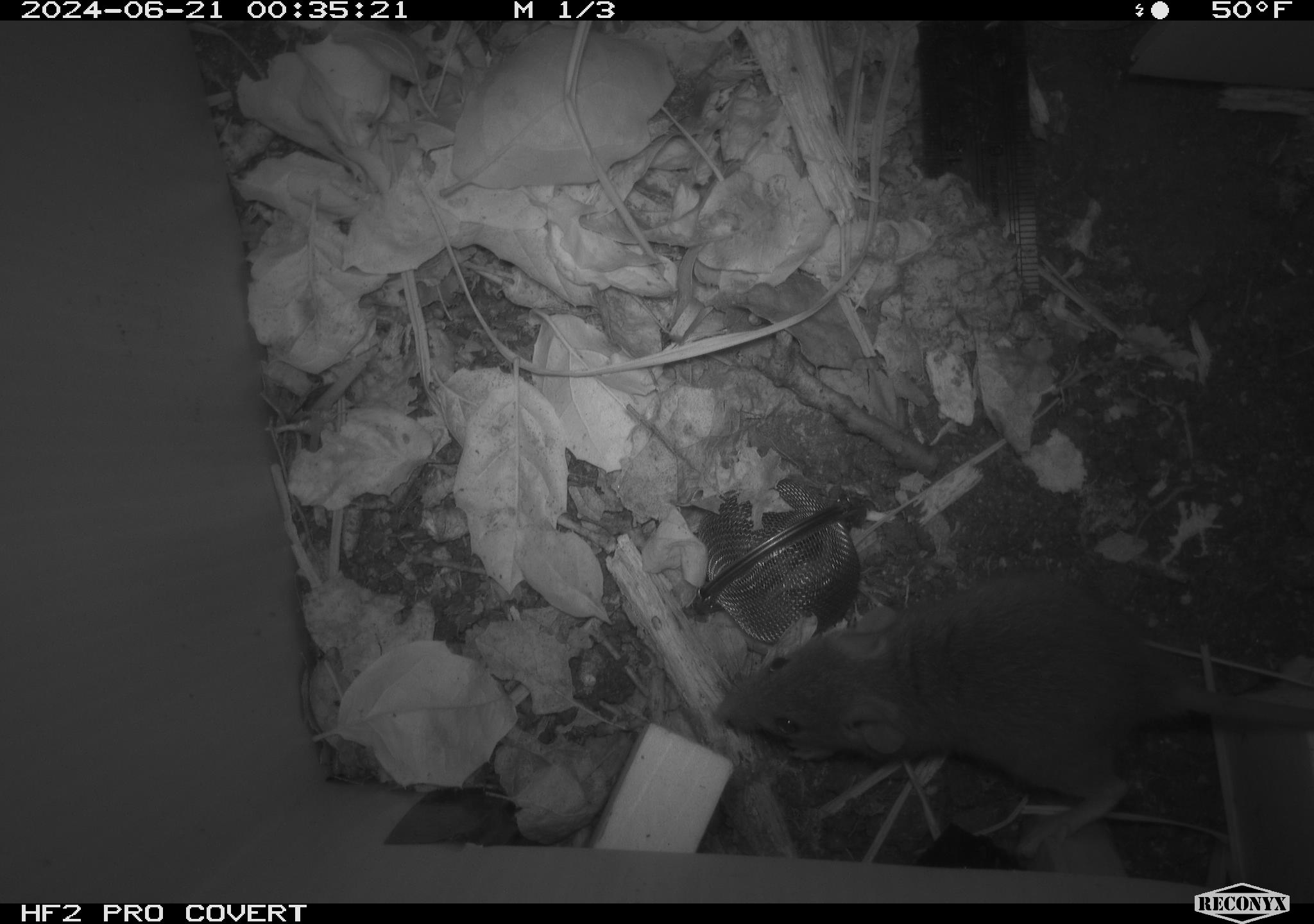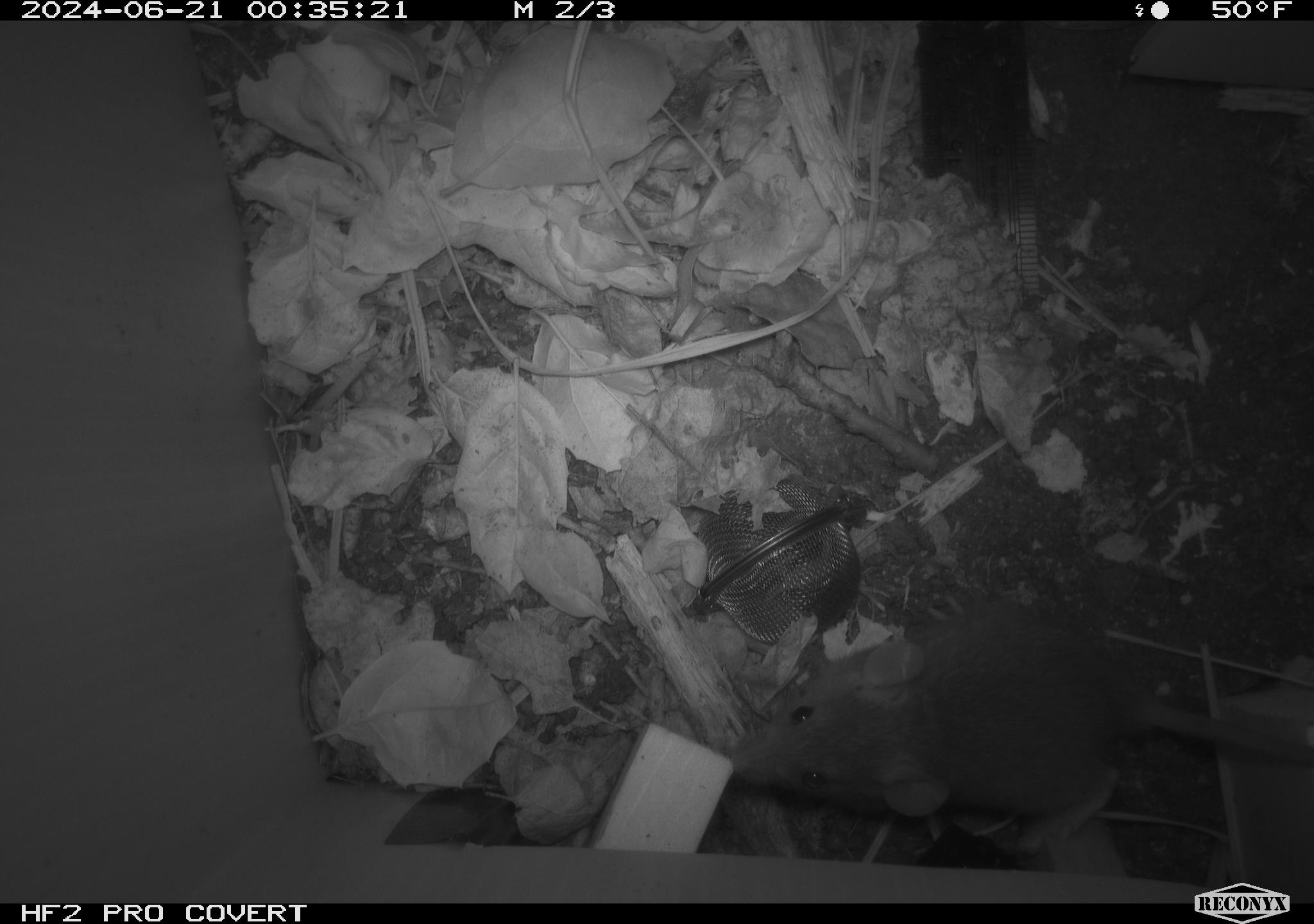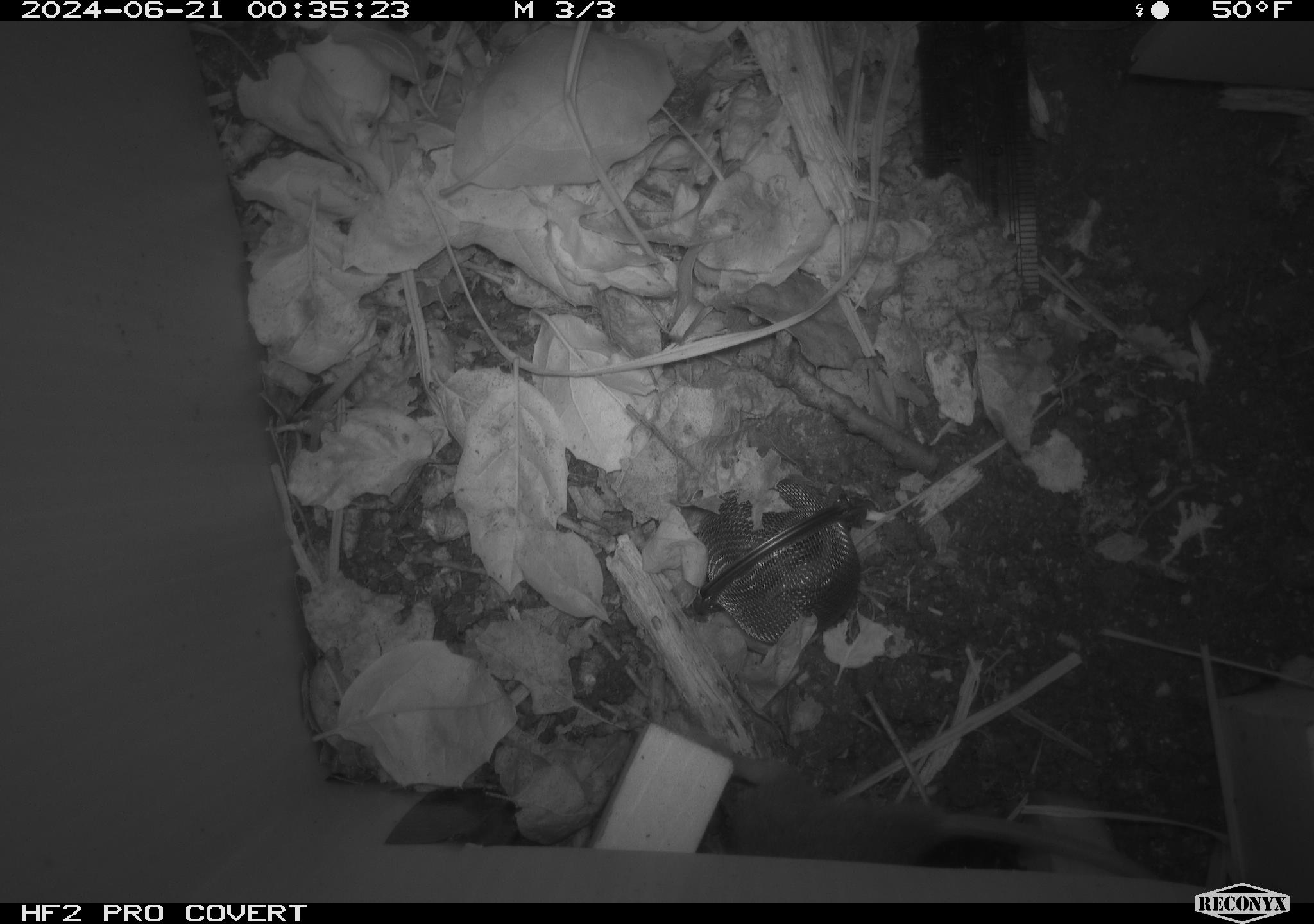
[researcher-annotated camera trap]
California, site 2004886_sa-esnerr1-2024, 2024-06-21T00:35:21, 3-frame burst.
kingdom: Animalia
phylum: Chordata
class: Mammalia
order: Rodentia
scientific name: Rodentia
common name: rodent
Rodent (Rodentia).